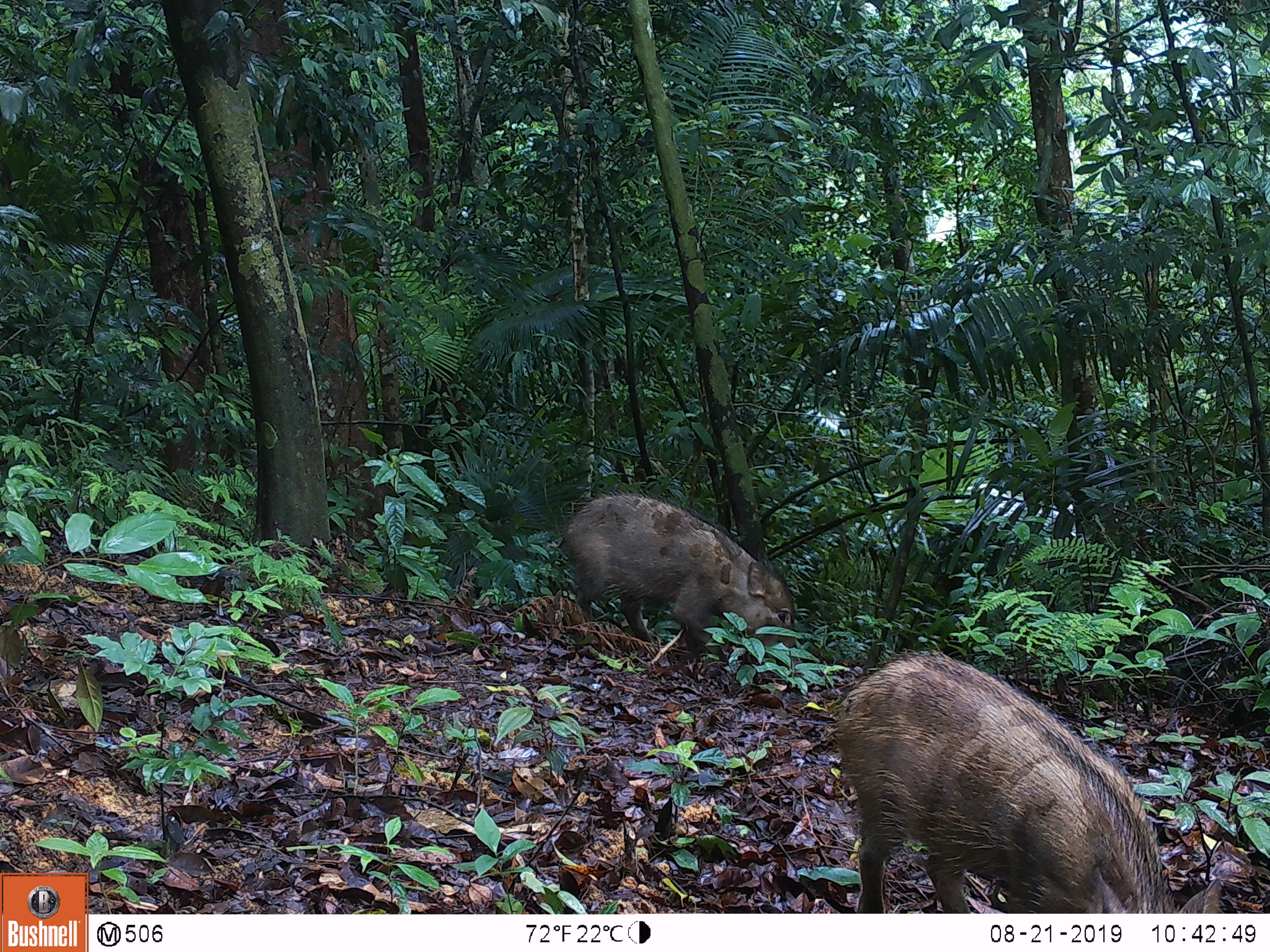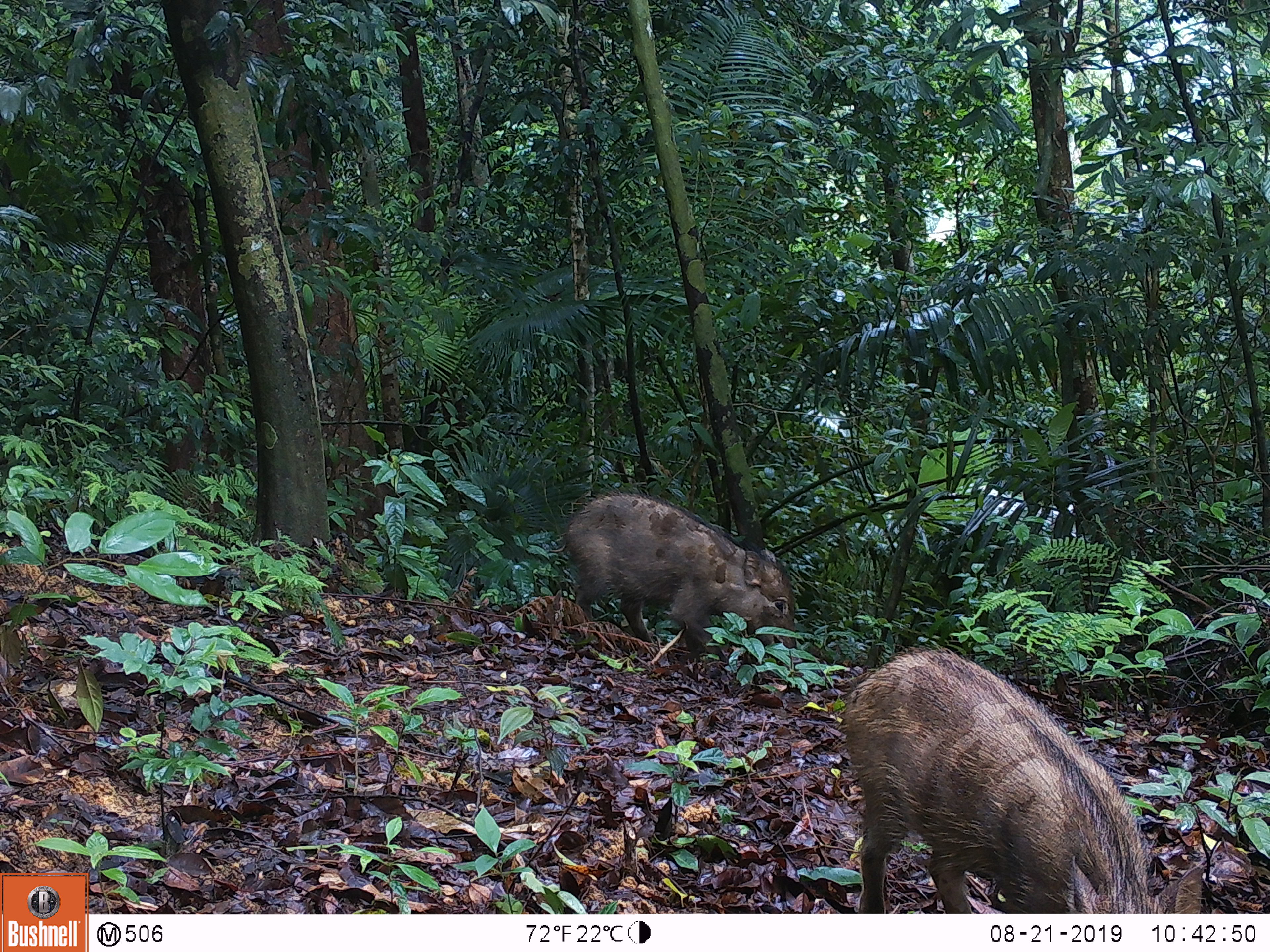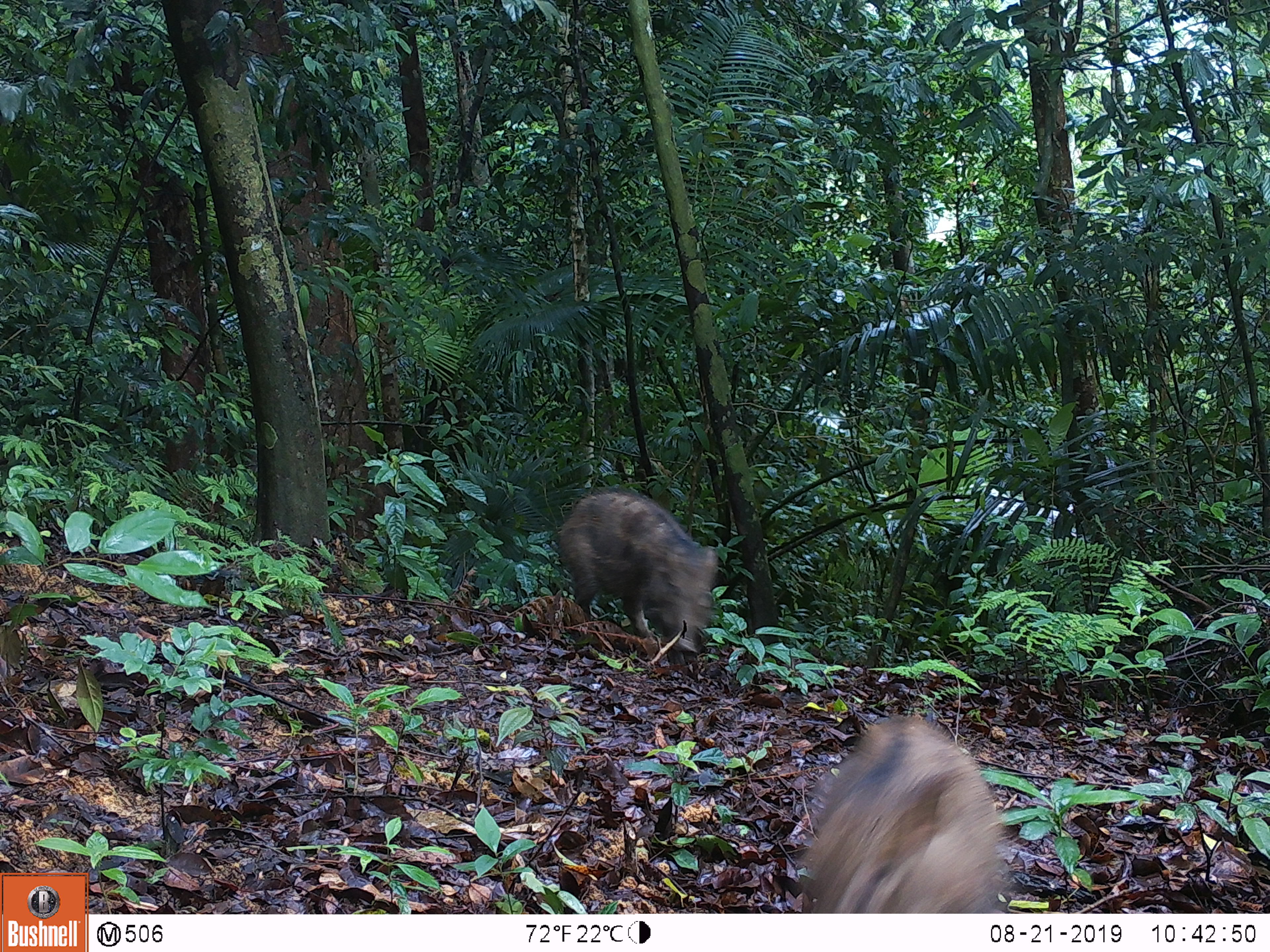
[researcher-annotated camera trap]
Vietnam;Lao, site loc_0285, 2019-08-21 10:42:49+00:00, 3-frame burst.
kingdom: Animalia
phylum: Chordata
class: Mammalia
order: Artiodactyla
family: Suidae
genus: Sus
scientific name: Sus scrofa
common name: eurasian wild pig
Eurasian wild pig (Sus scrofa). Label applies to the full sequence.